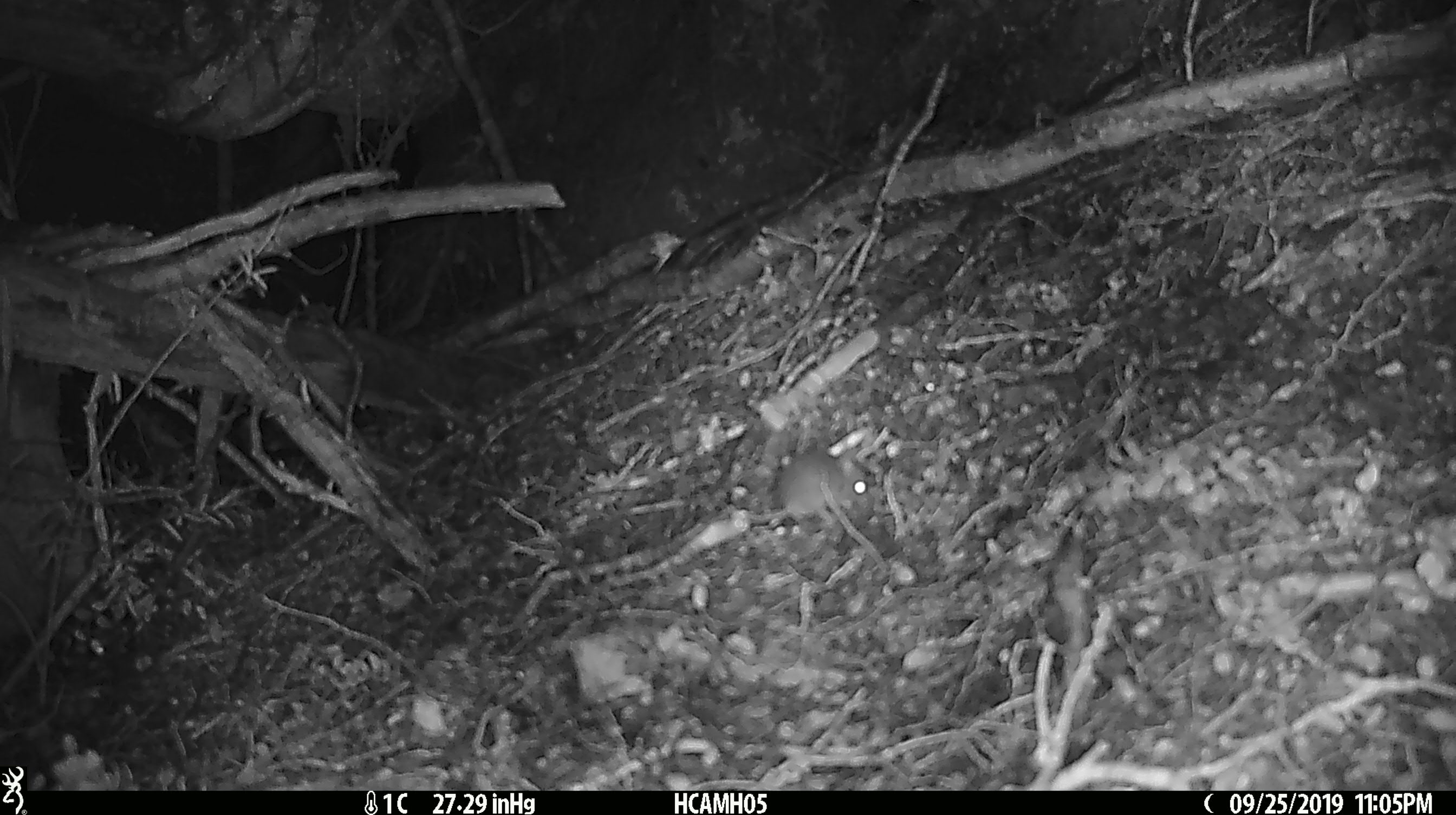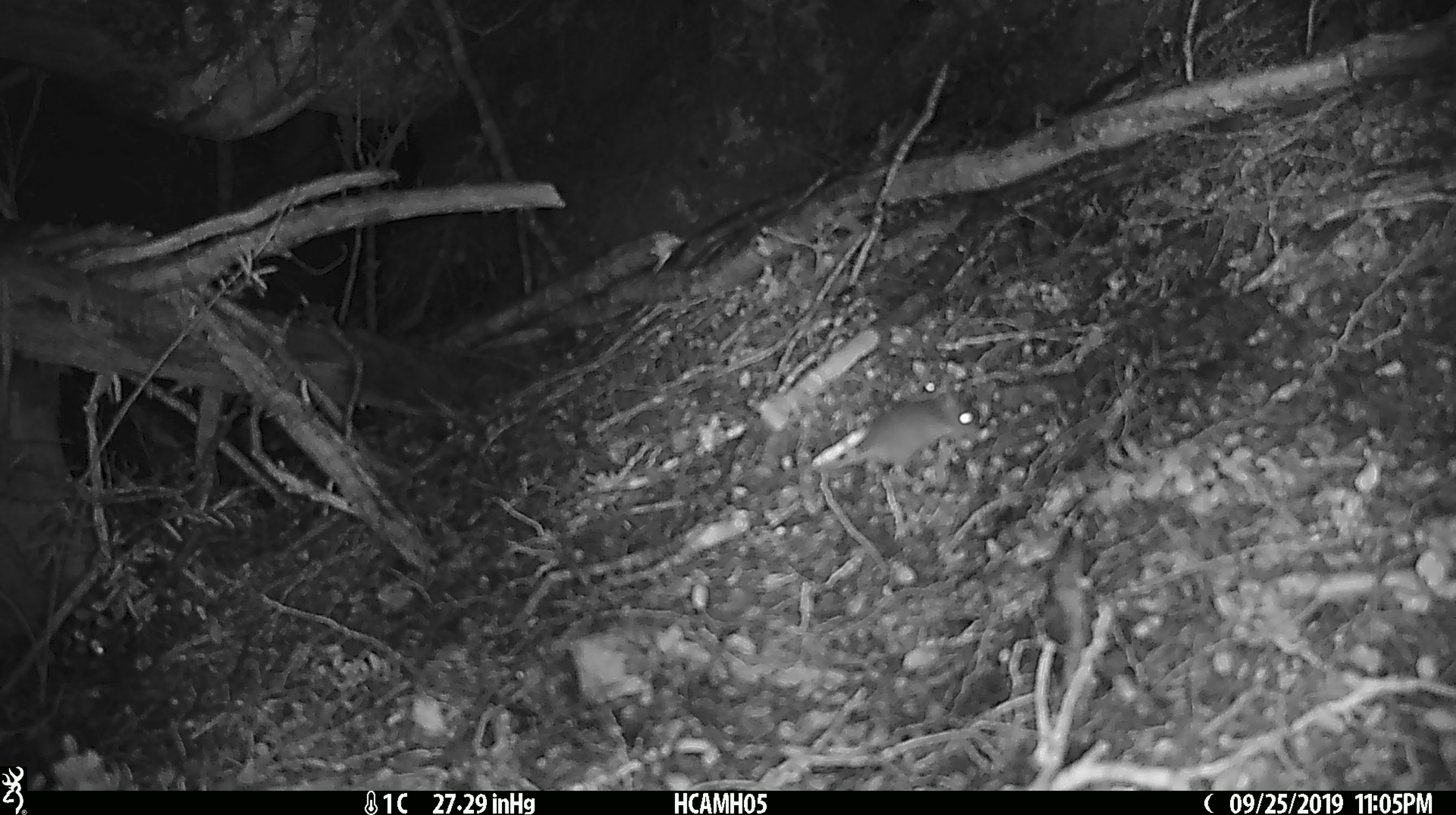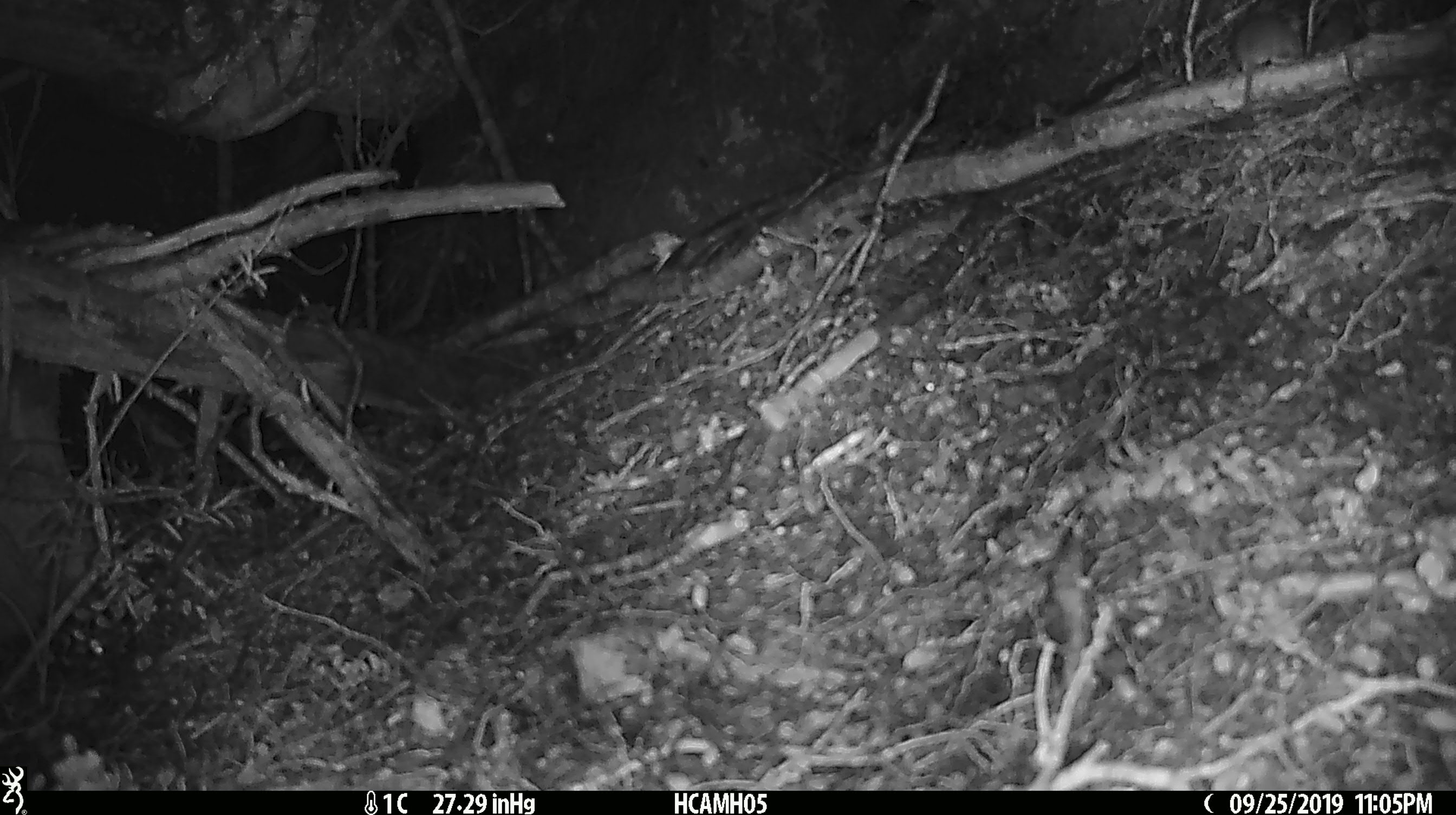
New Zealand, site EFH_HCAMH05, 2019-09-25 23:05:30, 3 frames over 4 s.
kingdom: Animalia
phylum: Chordata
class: Mammalia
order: Rodentia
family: Muridae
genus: Mus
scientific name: Mus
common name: mouse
Mouse (Mus).